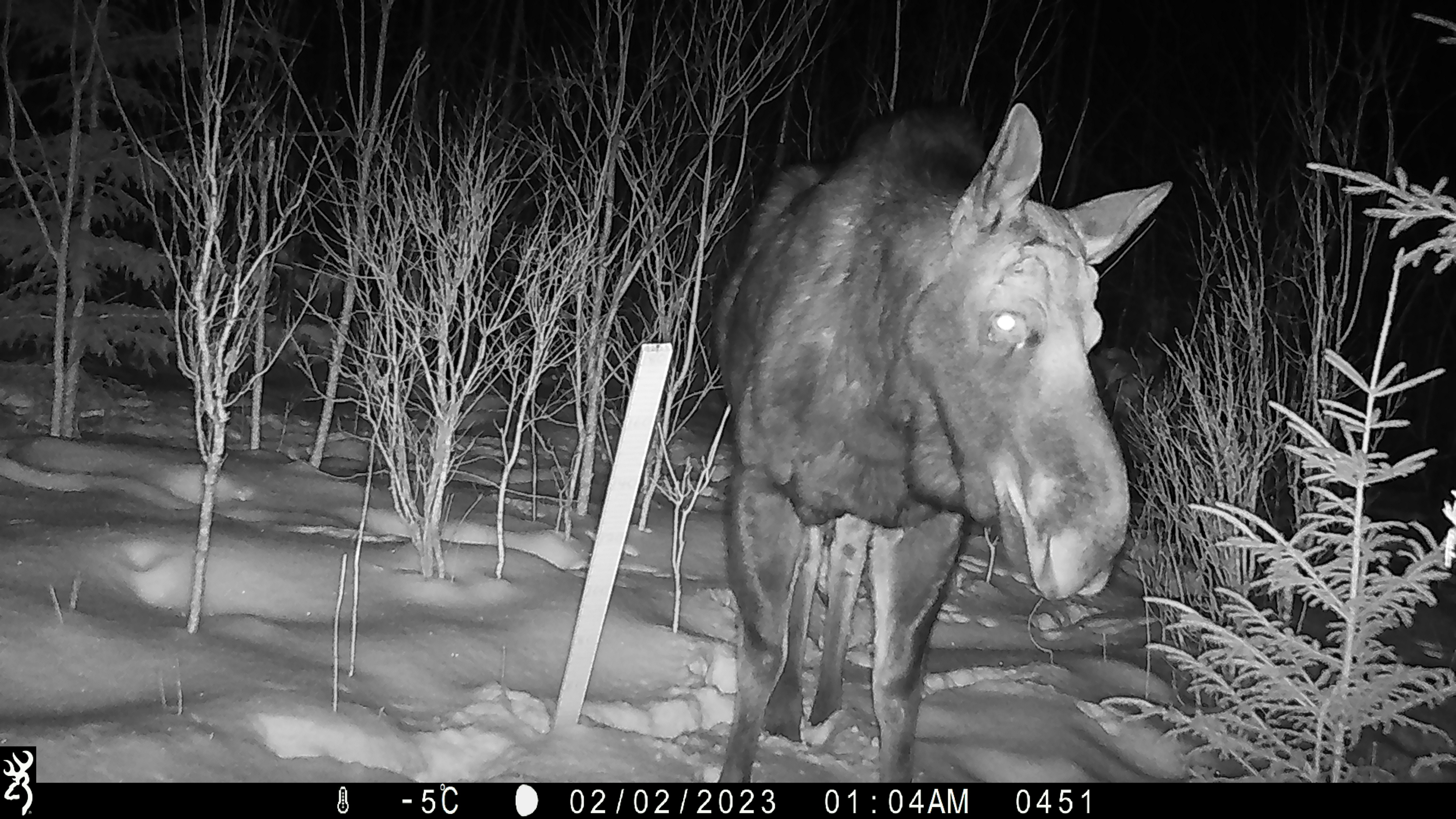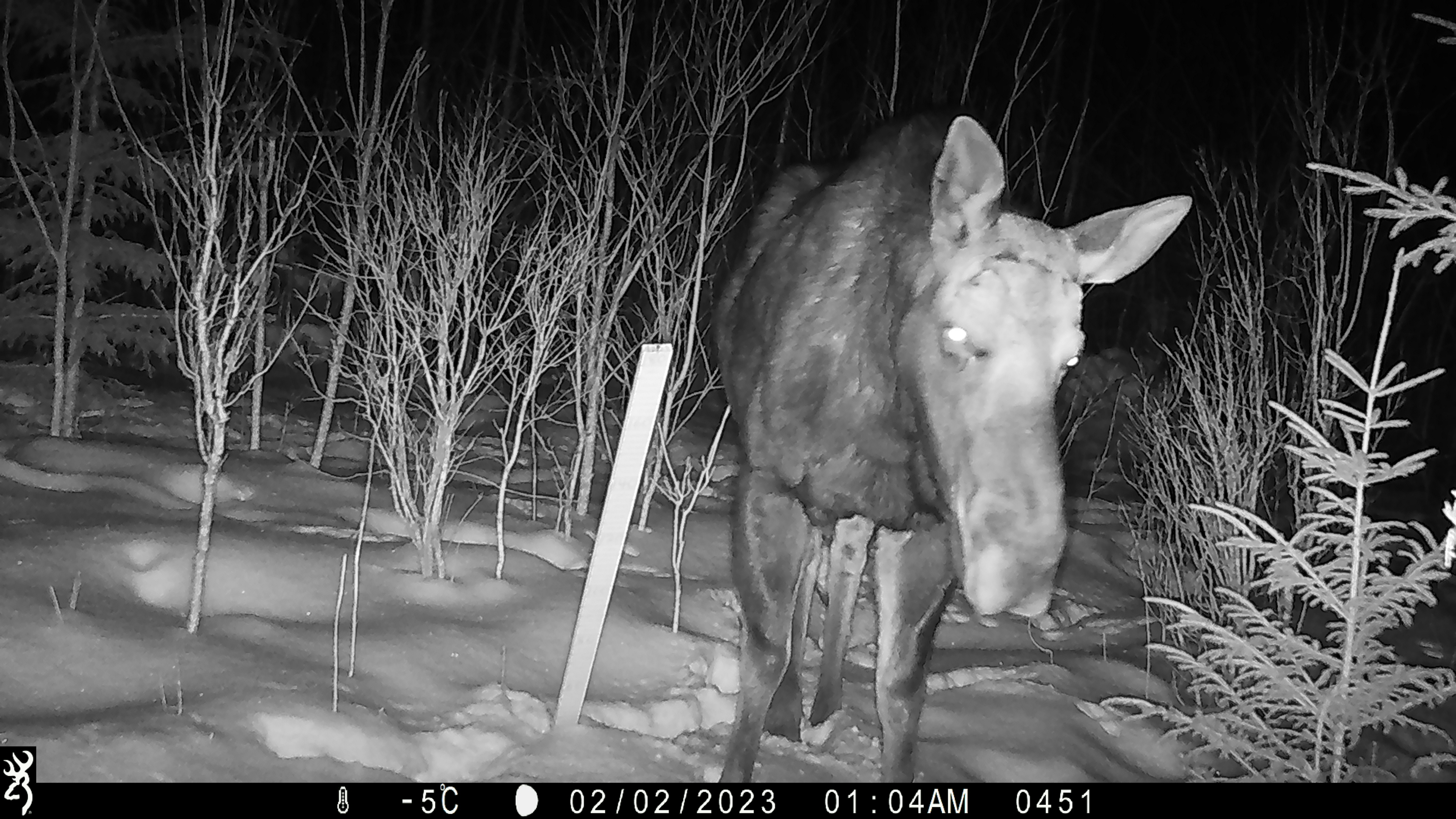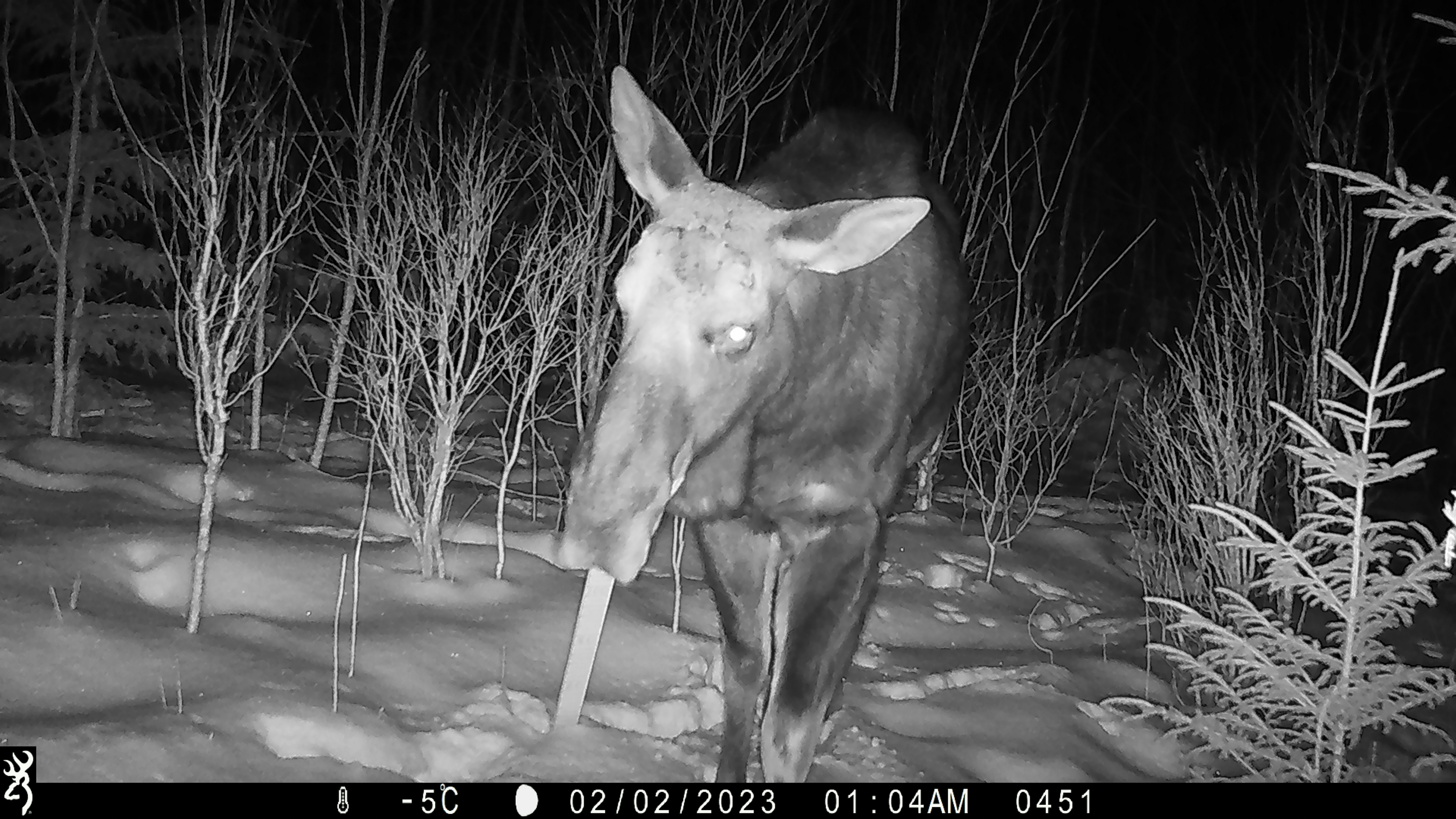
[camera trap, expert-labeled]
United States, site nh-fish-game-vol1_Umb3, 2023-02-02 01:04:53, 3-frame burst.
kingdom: Animalia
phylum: Chordata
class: Mammalia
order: Artiodactyla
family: Cervidae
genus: Alces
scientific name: Alces alces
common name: moose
Moose (Alces alces).